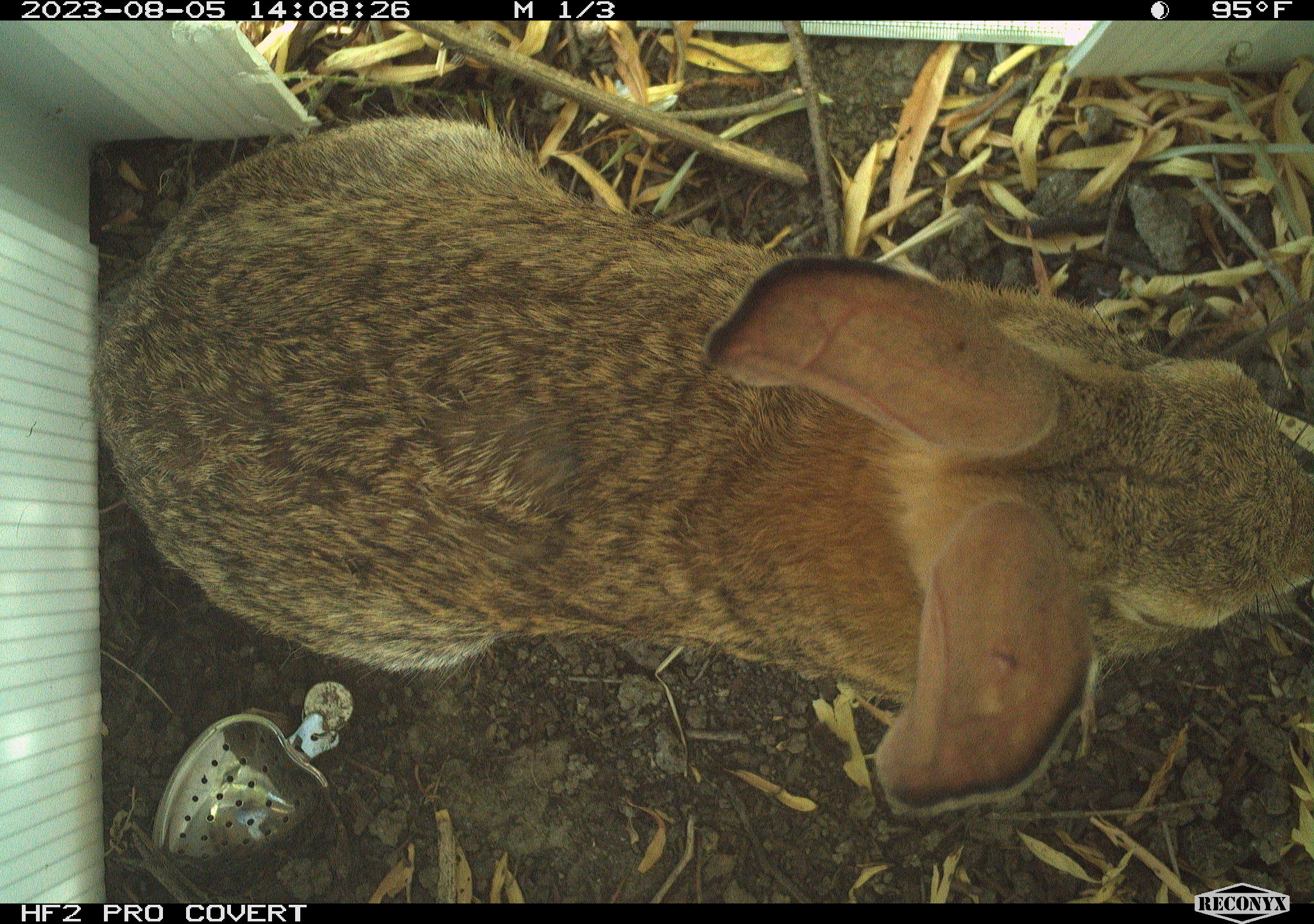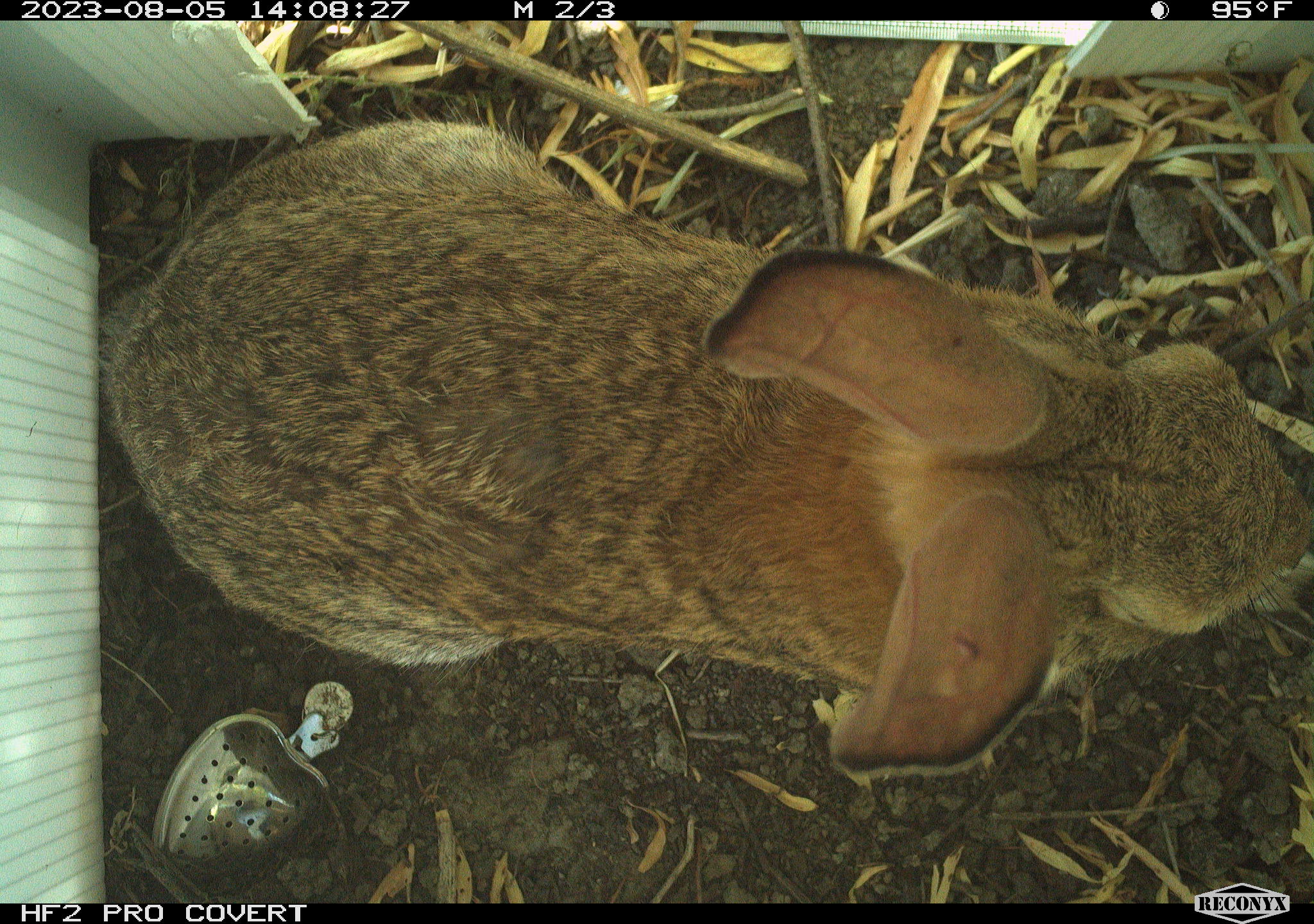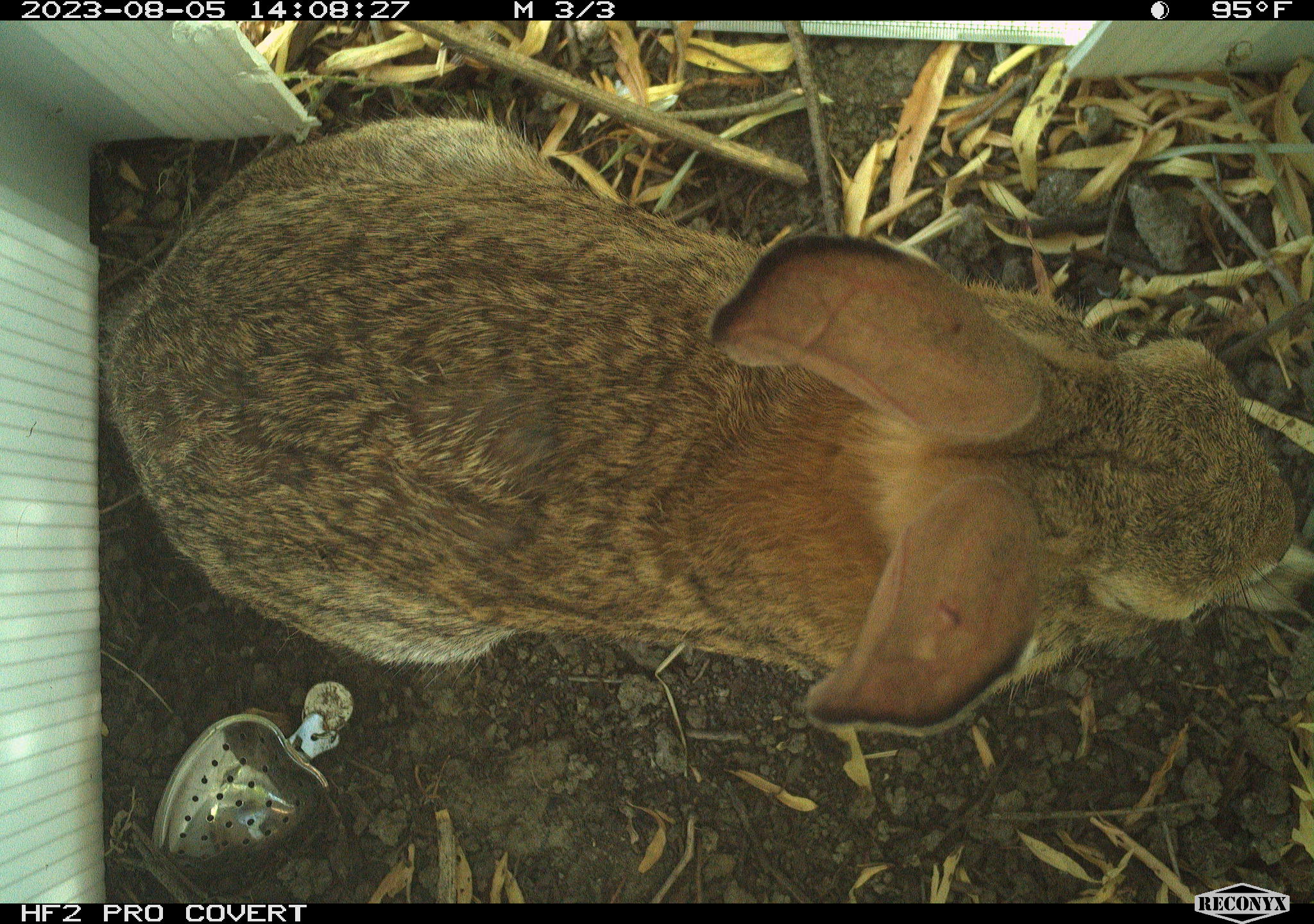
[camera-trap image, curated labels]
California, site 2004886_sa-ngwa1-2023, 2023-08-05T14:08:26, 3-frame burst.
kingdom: Animalia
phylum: Chordata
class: Mammalia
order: Lagomorpha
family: Leporidae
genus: Sylvilagus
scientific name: Sylvilagus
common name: cottontail rabbits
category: sylvilagus species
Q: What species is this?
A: Sylvilagus species (cottontail rabbits) (Sylvilagus).